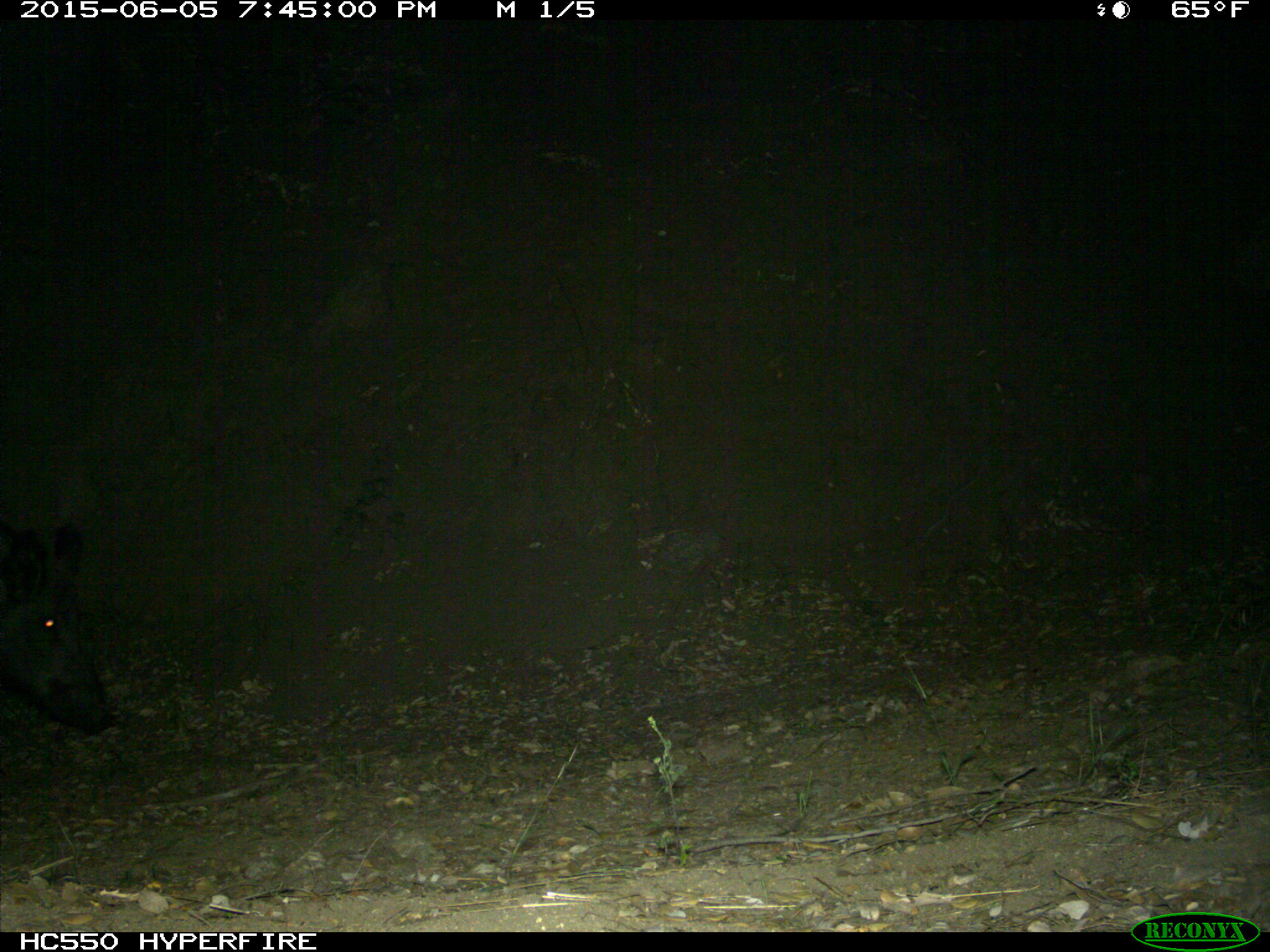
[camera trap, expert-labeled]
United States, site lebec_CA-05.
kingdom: Animalia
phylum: Chordata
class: Mammalia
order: Artiodactyla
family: Suidae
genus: Sus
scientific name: Sus scrofa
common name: wild boar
Sus scrofa (wild boar).